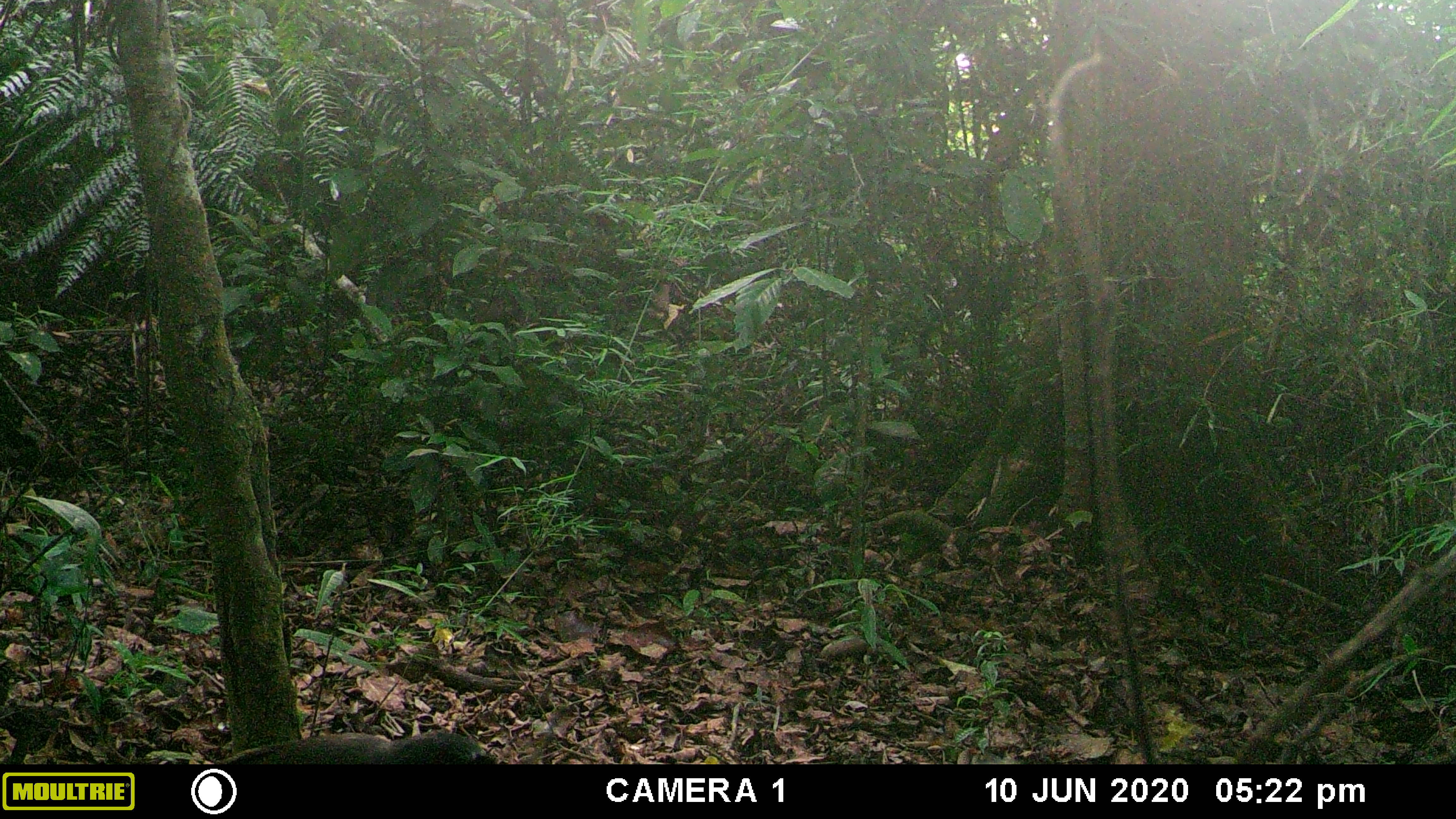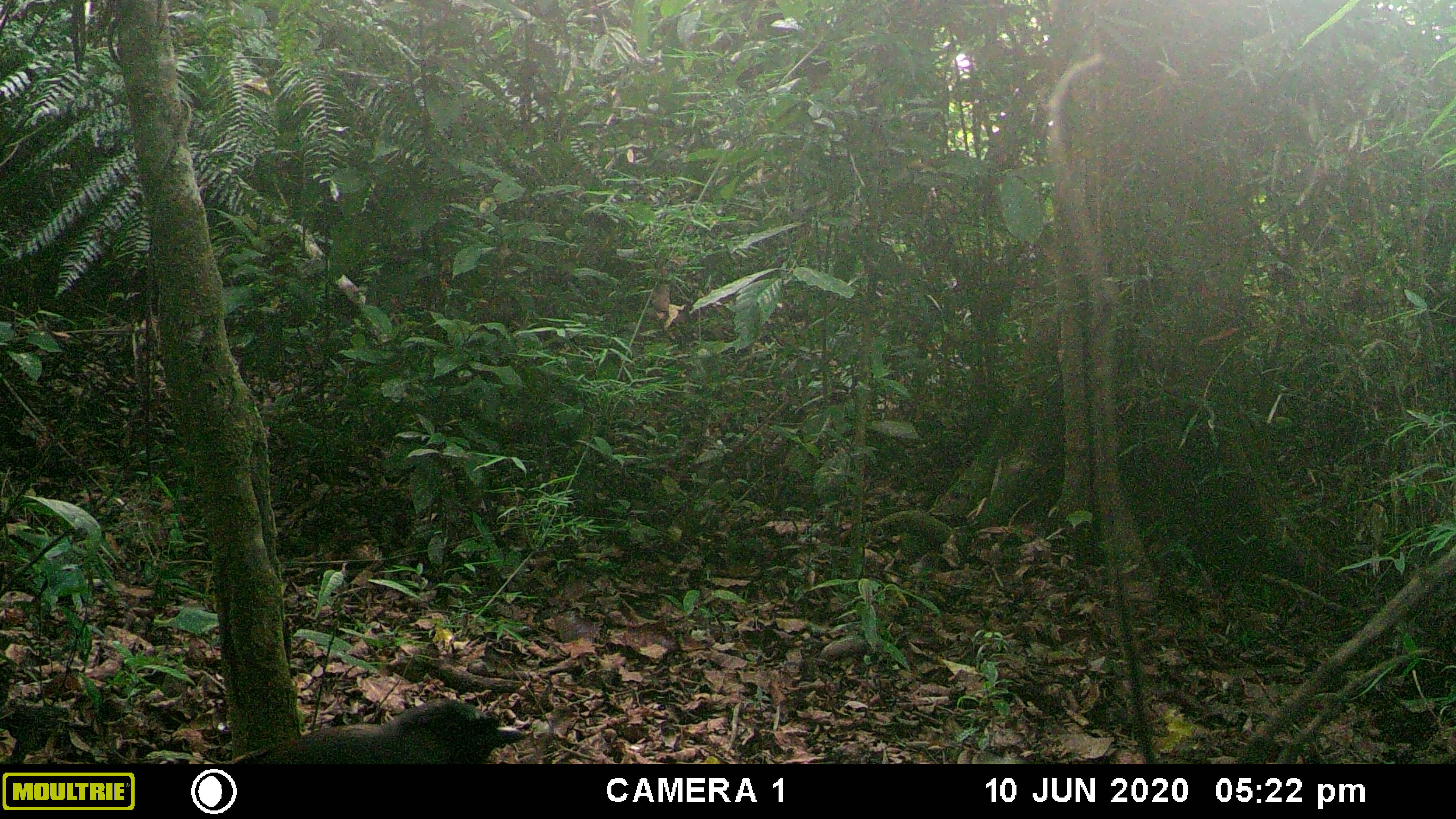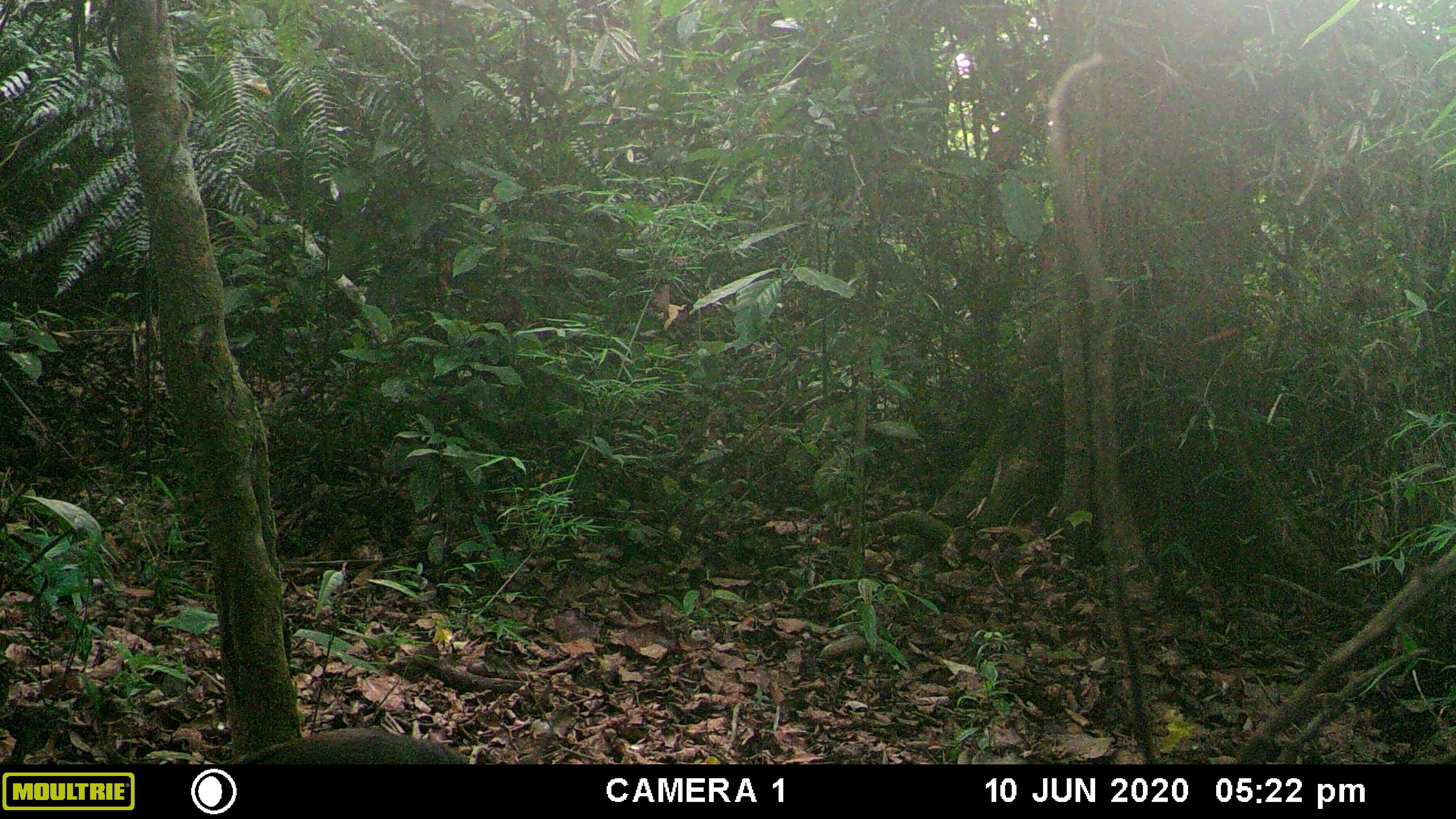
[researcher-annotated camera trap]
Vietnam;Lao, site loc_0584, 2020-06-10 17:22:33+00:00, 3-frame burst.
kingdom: Animalia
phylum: Chordata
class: Aves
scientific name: Aves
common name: bird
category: unidentified bird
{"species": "unidentified bird (bird) (Aves)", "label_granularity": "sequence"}